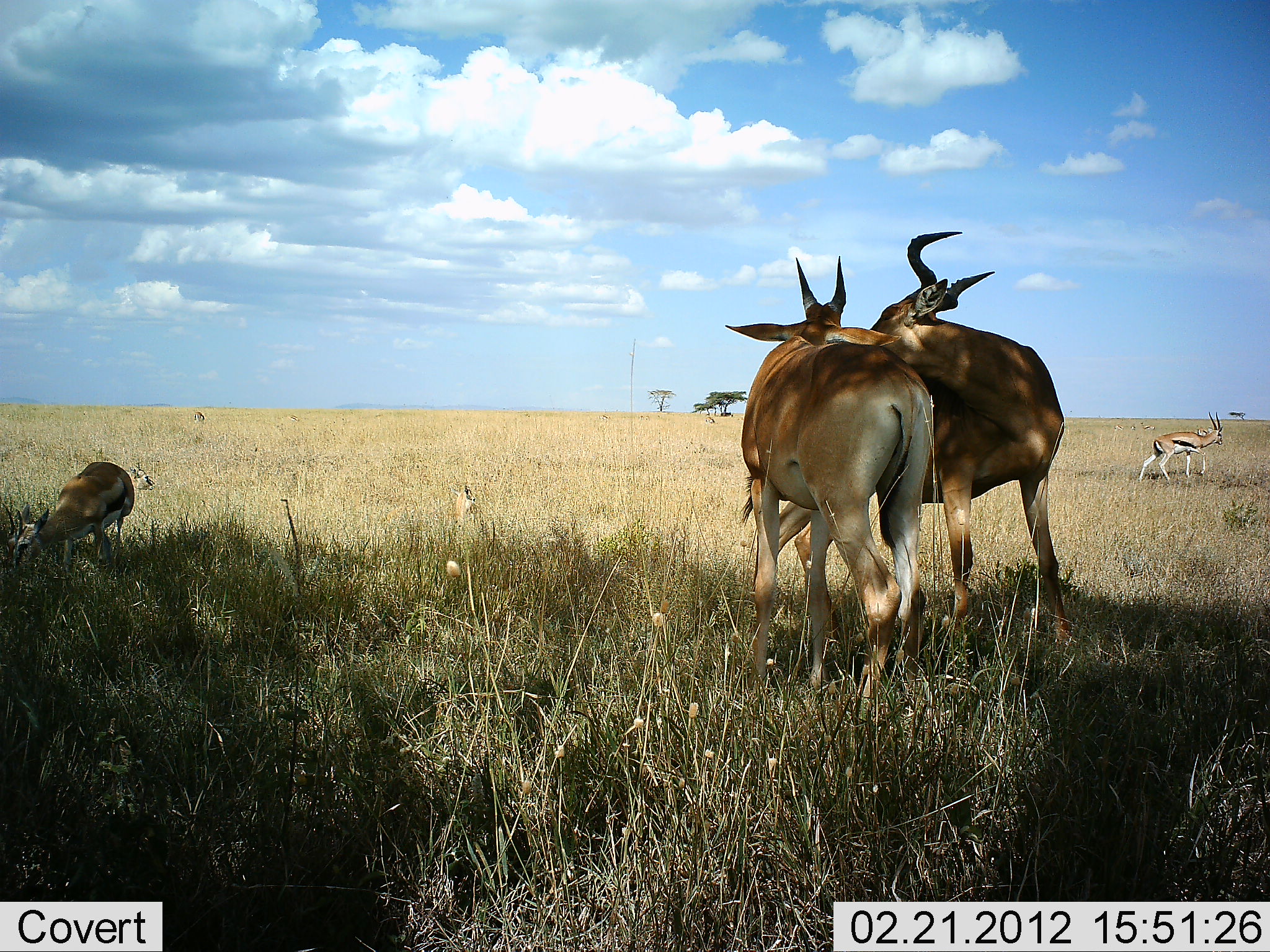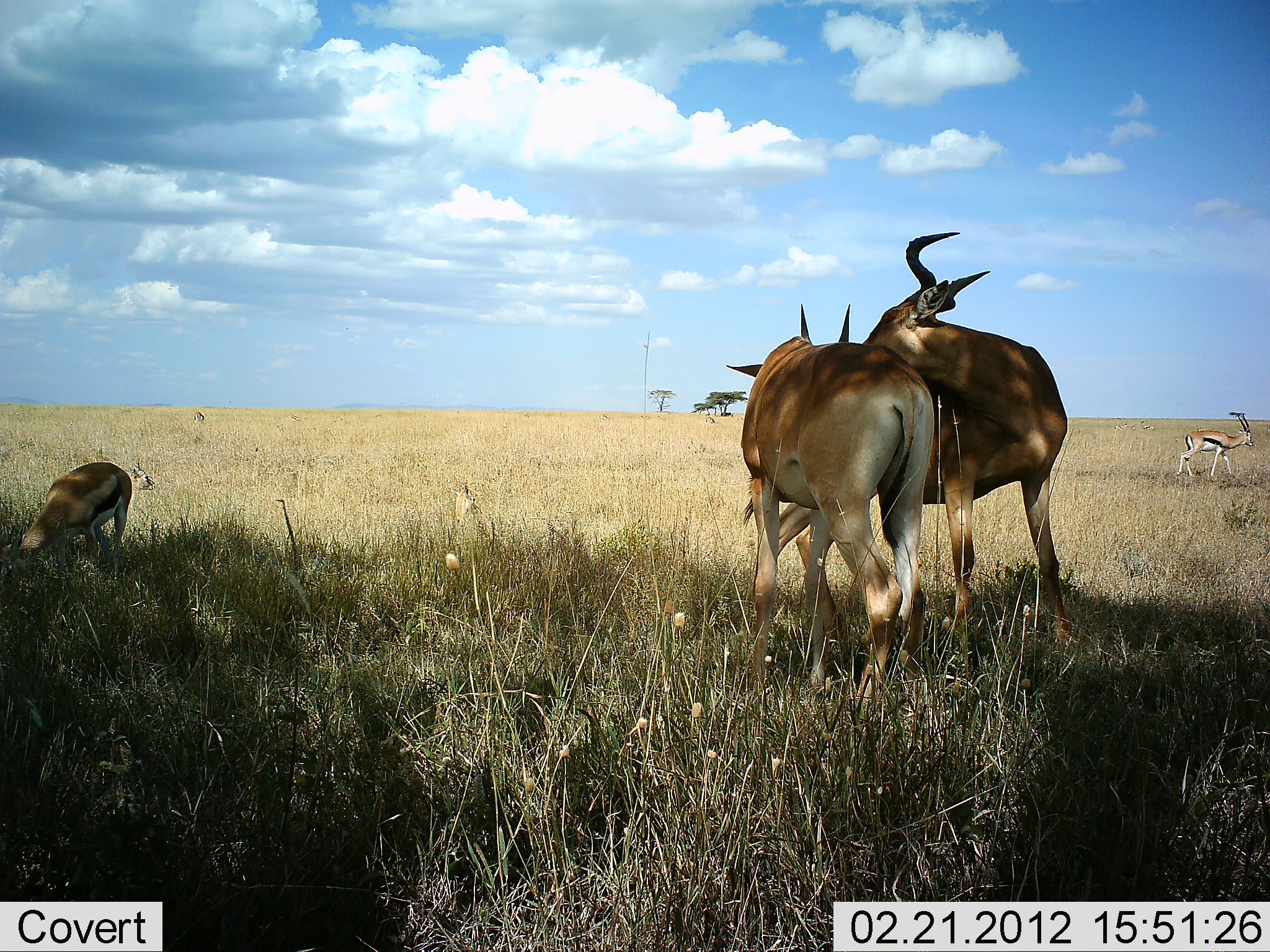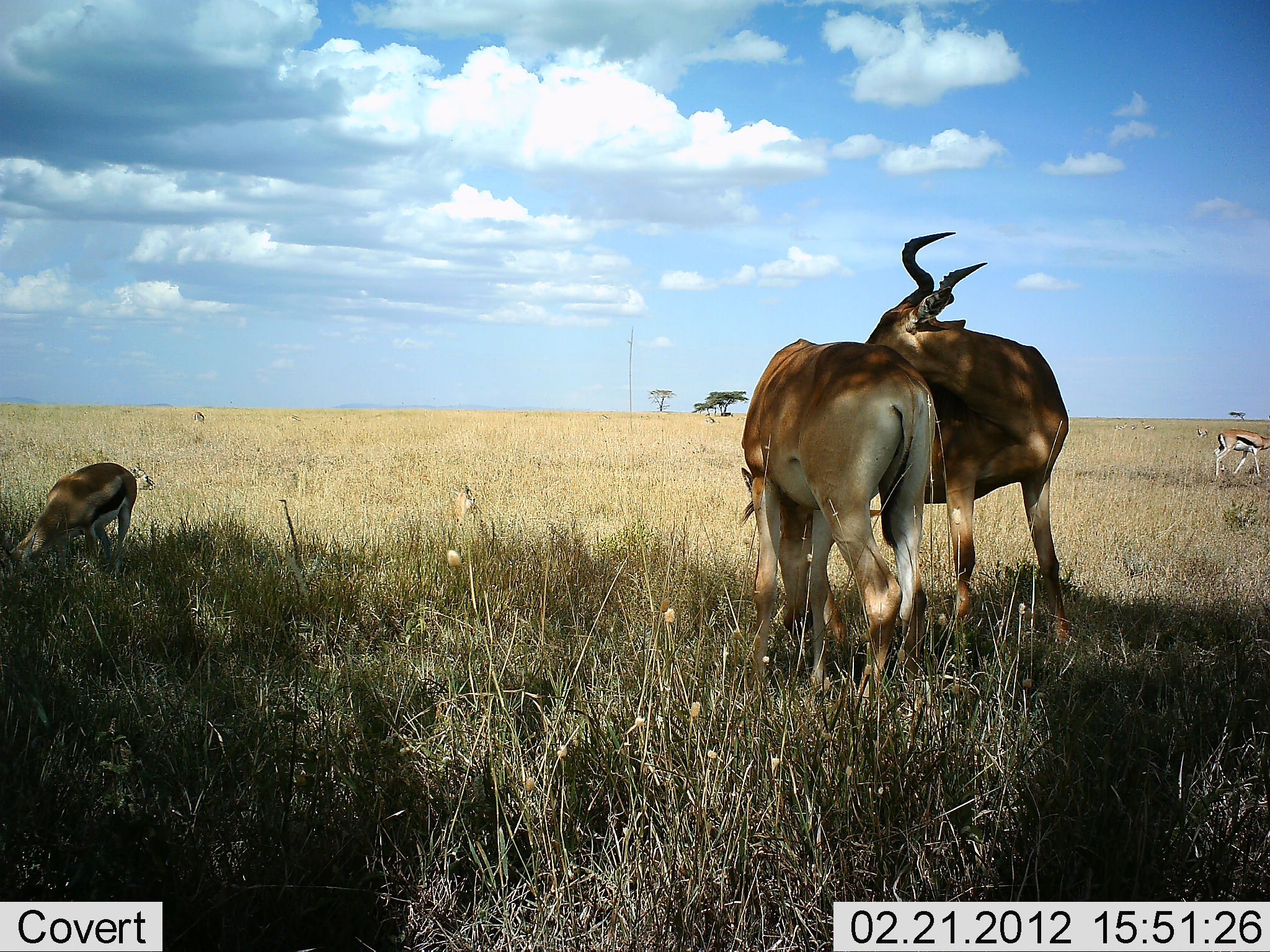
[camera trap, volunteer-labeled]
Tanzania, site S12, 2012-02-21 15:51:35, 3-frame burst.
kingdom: Animalia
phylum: Chordata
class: Mammalia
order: Artiodactyla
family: Bovidae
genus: Eudorcas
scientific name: Eudorcas thomsonii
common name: thomson's gazelle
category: gazellethomsons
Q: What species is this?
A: Gazellethomsons (thomson's gazelle) (Eudorcas thomsonii).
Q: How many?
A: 2.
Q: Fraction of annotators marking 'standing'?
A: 20%.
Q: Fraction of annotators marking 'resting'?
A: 8%.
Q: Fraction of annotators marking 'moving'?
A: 72%.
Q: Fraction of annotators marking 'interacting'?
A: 4%.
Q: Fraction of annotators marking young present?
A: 4%.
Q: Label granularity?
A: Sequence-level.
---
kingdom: Animalia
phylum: Chordata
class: Mammalia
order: Artiodactyla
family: Bovidae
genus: Alcelaphus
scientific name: Alcelaphus buselaphus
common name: hartebeest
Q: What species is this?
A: Hartebeest (Alcelaphus buselaphus).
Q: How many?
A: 2.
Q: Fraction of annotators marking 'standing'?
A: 52%.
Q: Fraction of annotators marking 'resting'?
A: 4%.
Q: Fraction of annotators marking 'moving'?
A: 0%.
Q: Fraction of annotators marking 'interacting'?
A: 70%.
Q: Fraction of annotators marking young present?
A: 0%.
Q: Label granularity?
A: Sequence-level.